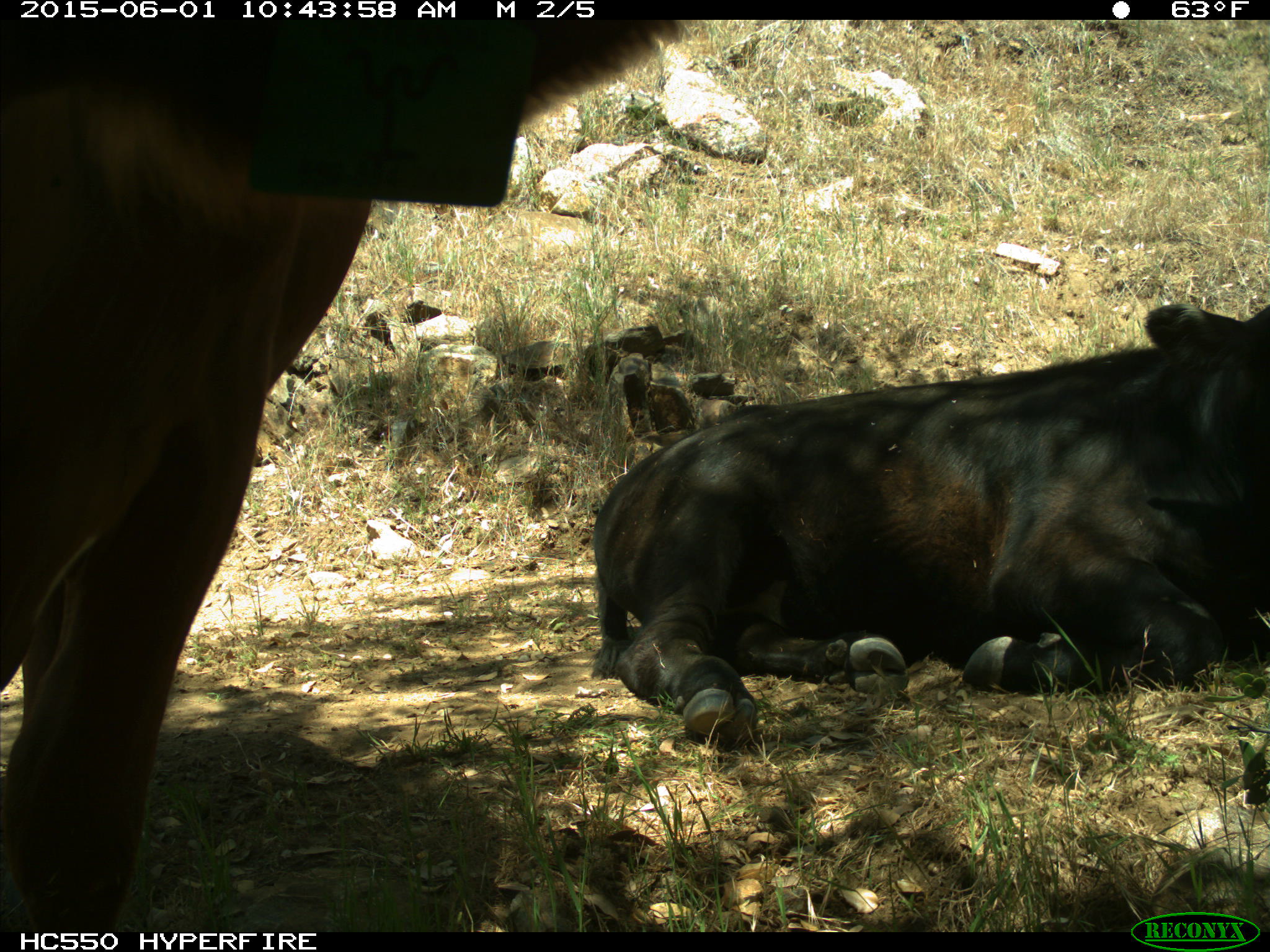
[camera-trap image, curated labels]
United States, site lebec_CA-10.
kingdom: Animalia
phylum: Chordata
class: Mammalia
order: Artiodactyla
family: Bovidae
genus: Bos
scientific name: Bos taurus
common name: domestic cow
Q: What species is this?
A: Bos taurus (domestic cow).